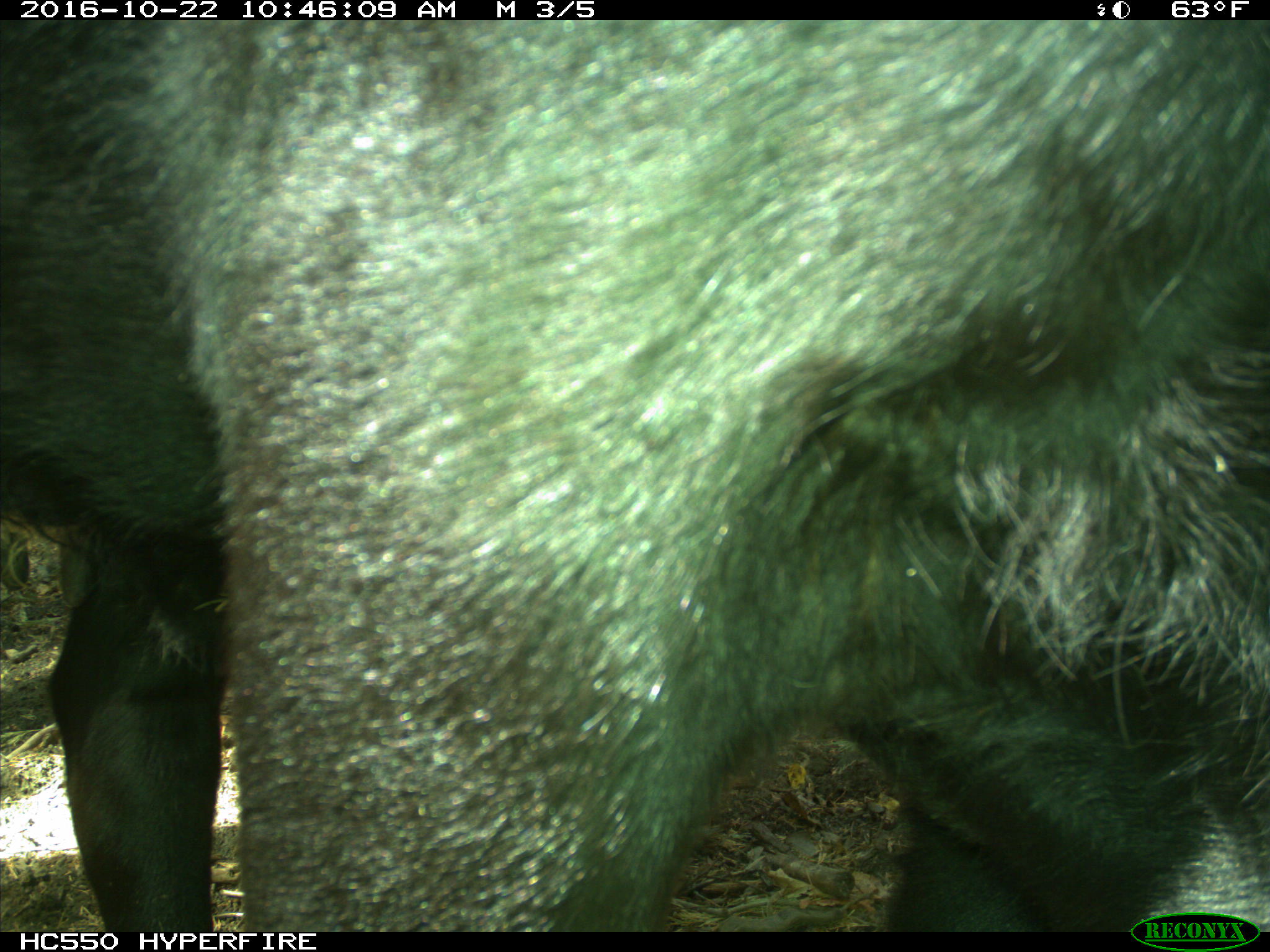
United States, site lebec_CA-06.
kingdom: Animalia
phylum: Chordata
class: Mammalia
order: Artiodactyla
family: Bovidae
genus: Bos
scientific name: Bos taurus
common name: domestic cow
Bos taurus (domestic cow).